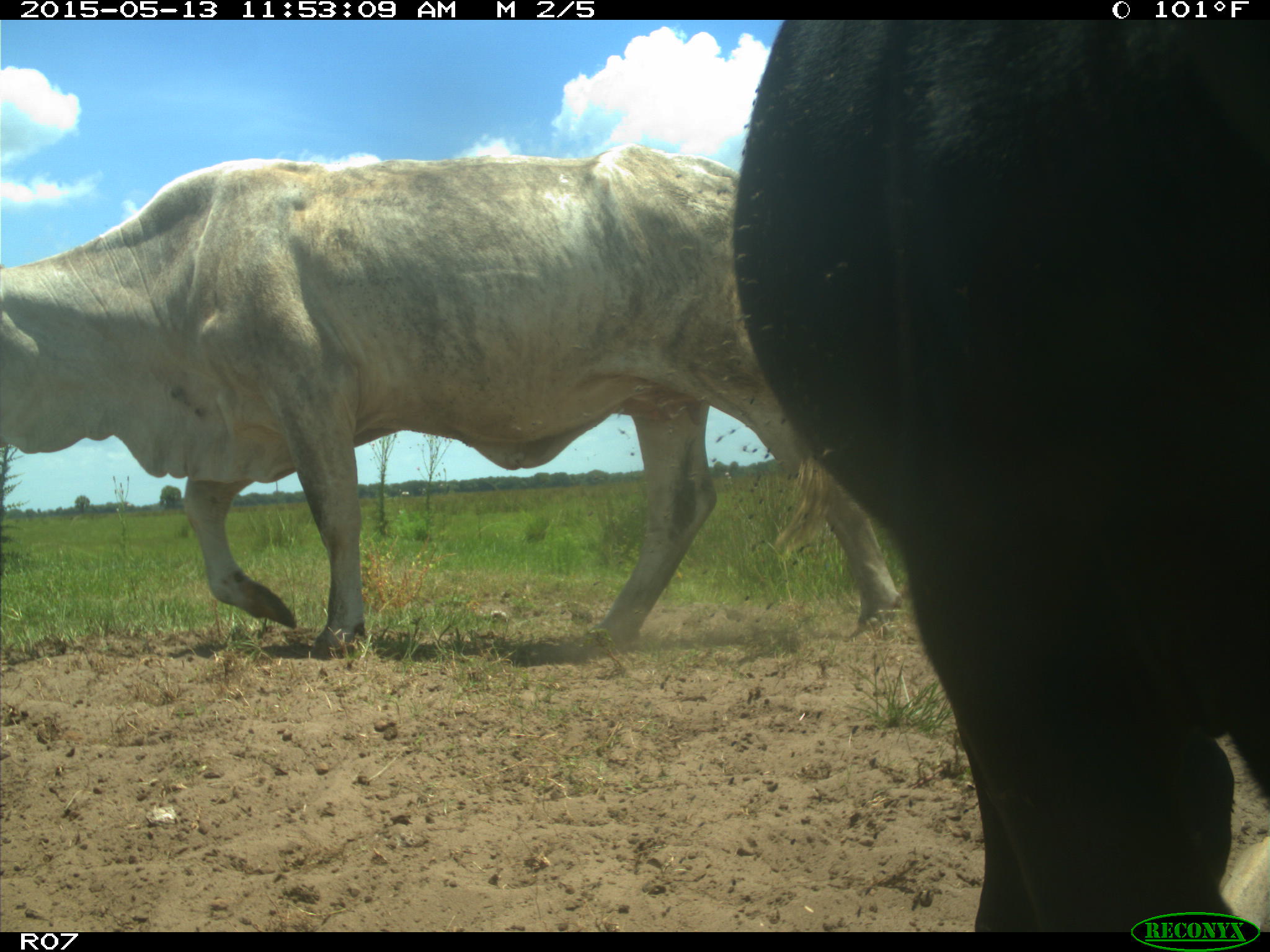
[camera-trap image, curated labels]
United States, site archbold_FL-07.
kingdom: Animalia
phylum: Chordata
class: Mammalia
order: Artiodactyla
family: Bovidae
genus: Bos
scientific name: Bos taurus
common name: domestic cow